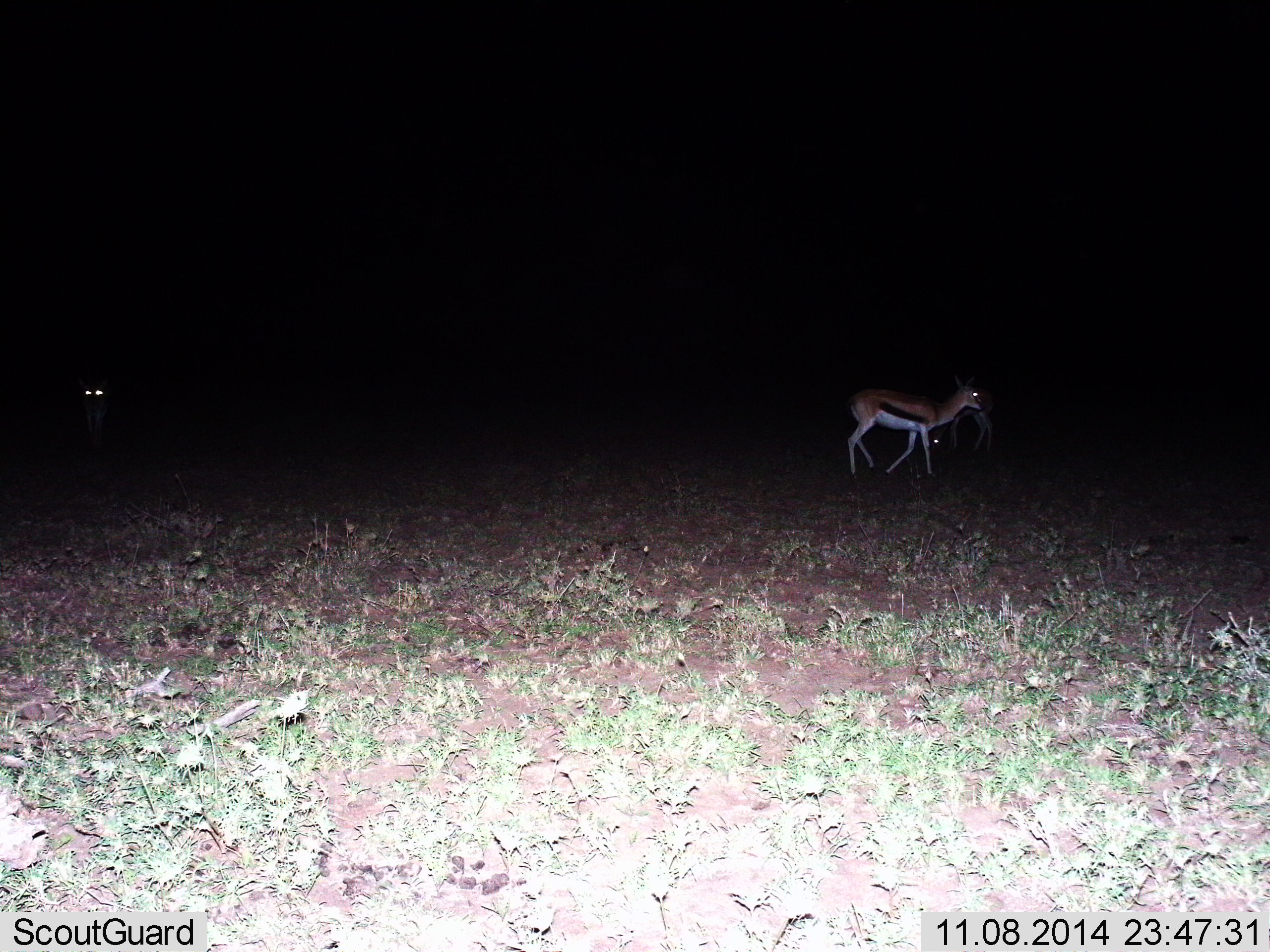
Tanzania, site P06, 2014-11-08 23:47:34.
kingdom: Animalia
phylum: Chordata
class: Mammalia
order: Artiodactyla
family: Bovidae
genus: Eudorcas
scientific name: Eudorcas thomsonii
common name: thomson's gazelle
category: gazellethomsons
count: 3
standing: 64%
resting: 9%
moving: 82%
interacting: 0%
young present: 0%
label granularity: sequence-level